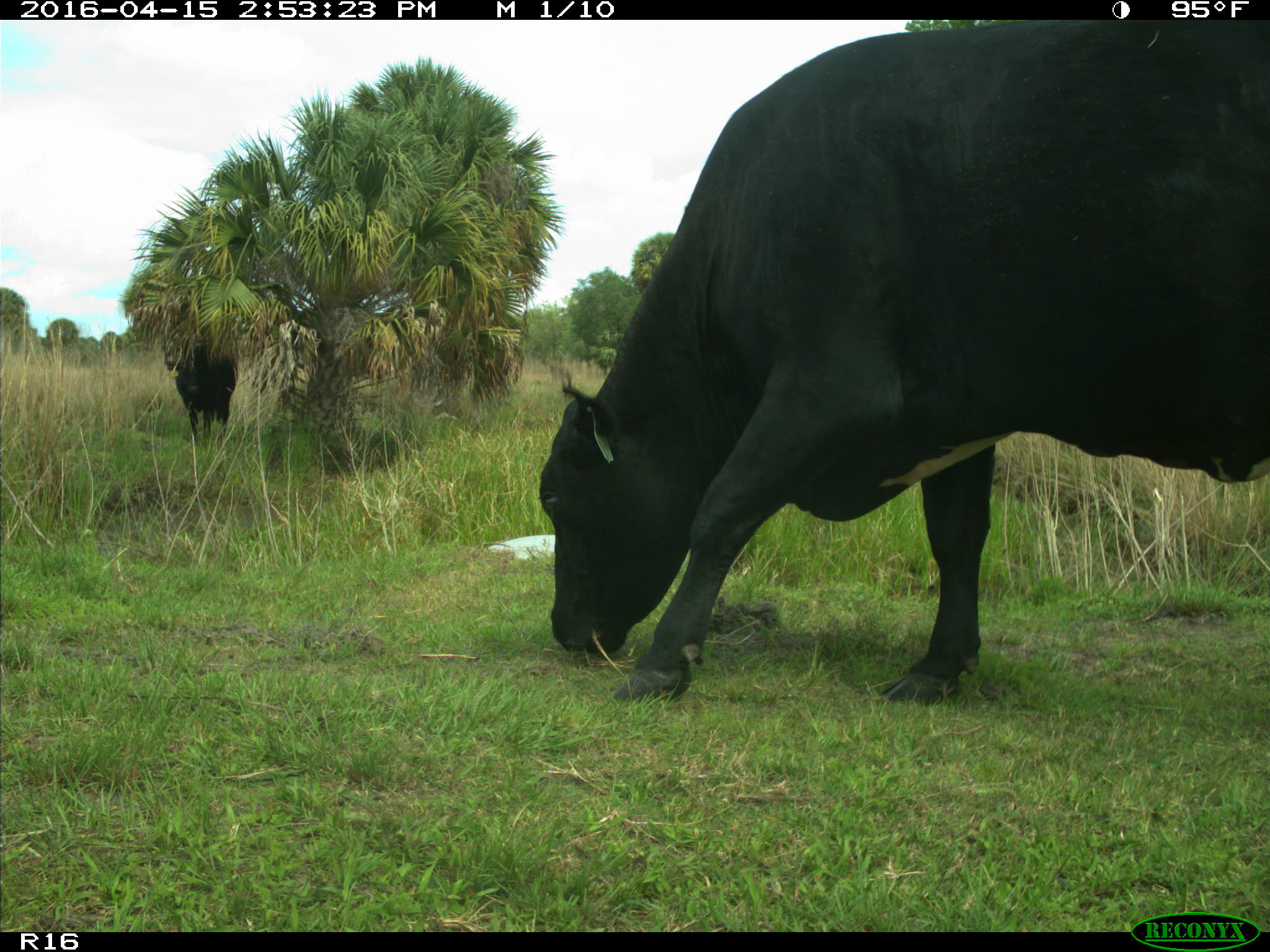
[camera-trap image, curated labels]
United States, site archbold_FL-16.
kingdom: Animalia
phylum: Chordata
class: Mammalia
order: Artiodactyla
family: Bovidae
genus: Bos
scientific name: Bos taurus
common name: domestic cow